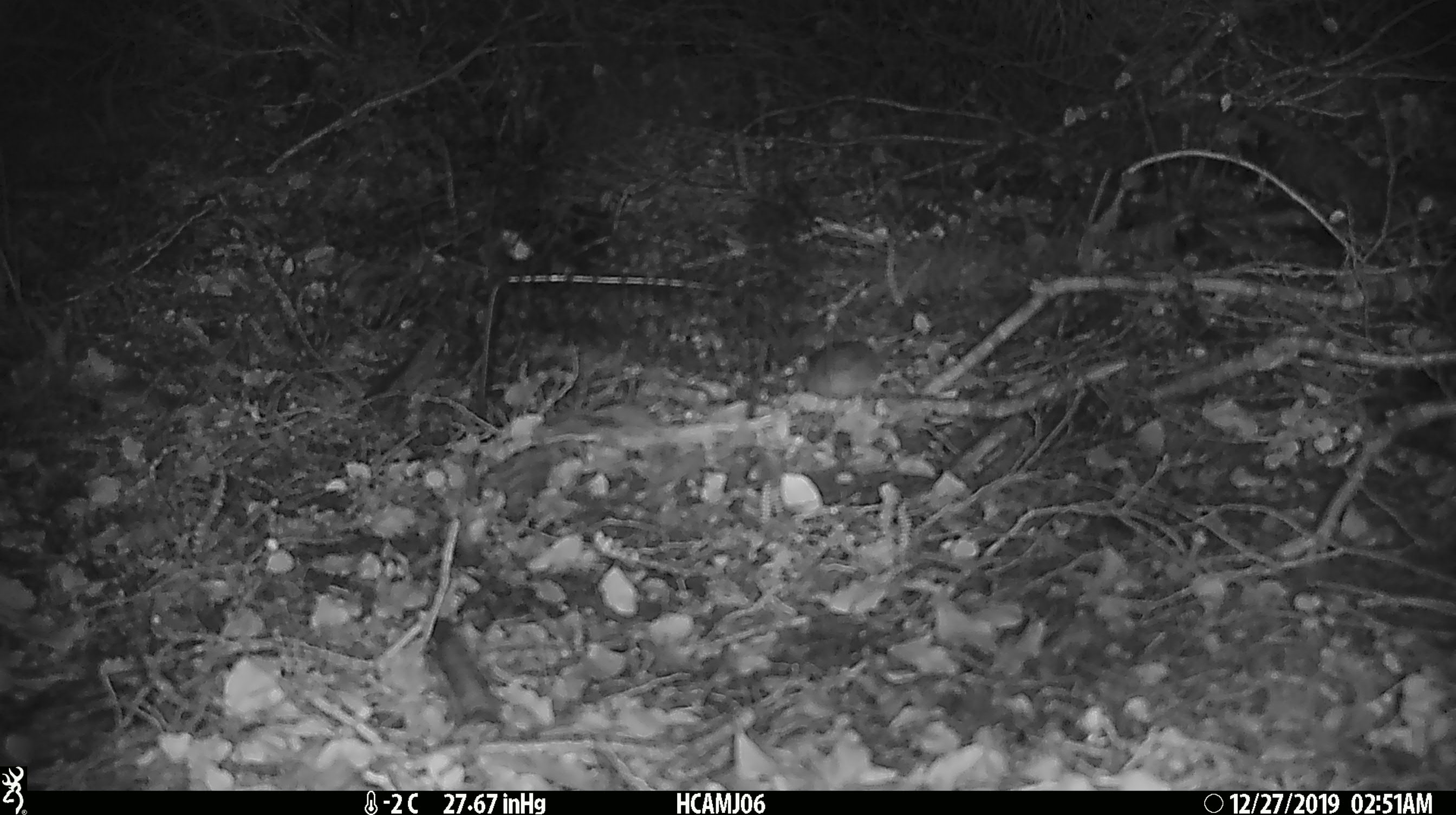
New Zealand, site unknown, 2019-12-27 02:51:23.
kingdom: Animalia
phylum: Chordata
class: Mammalia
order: Rodentia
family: Muridae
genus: Mus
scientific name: Mus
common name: mouse